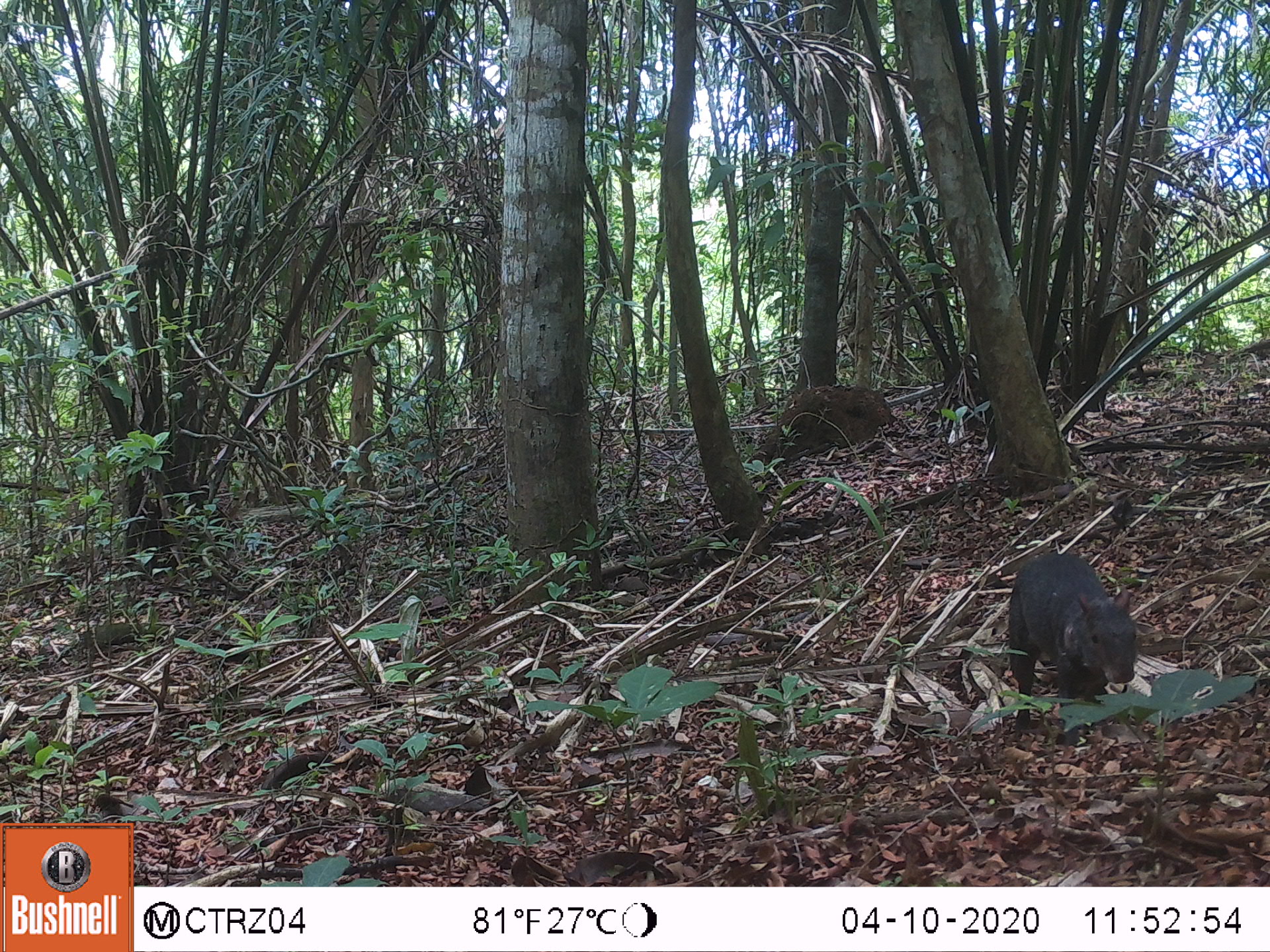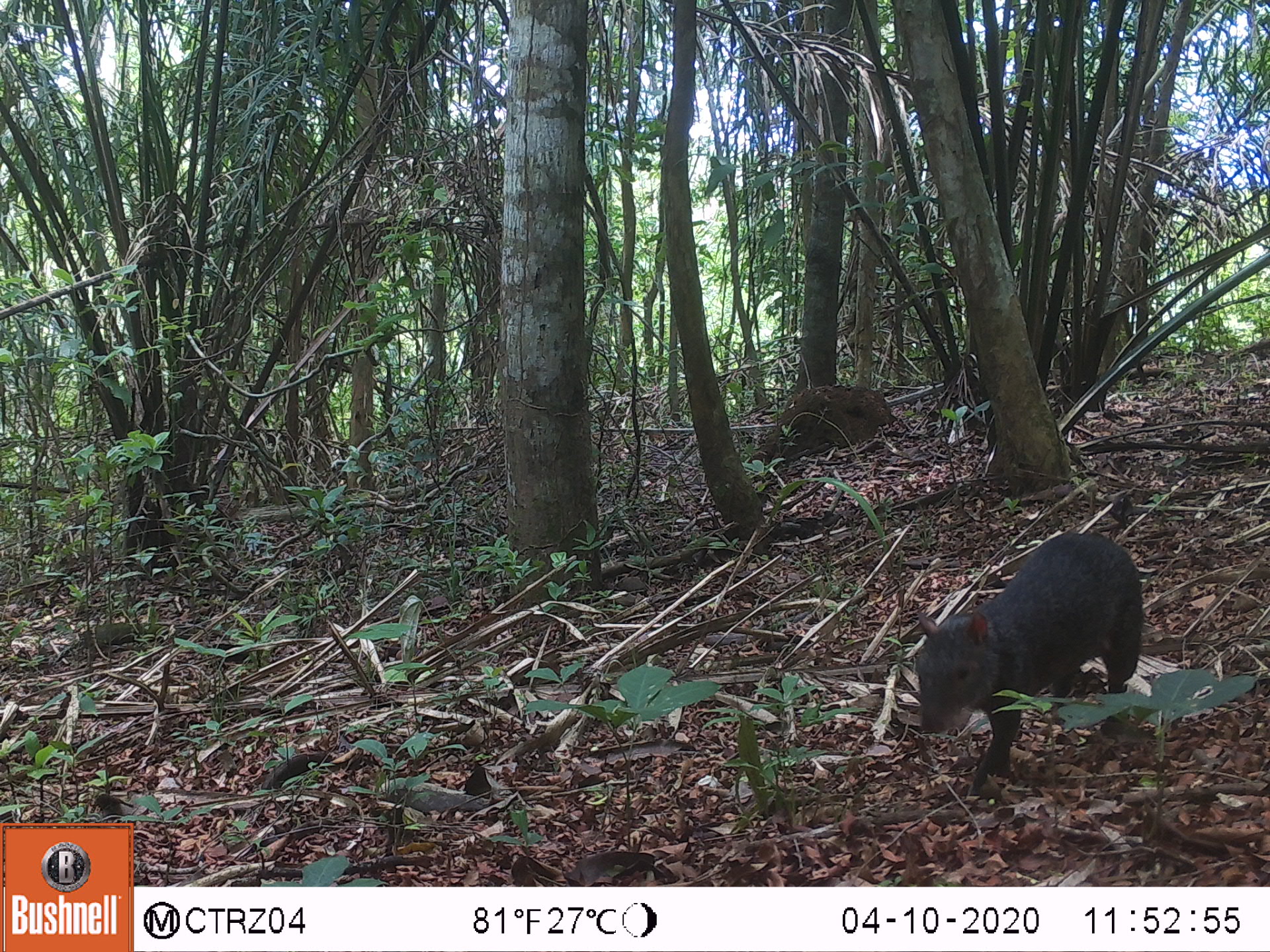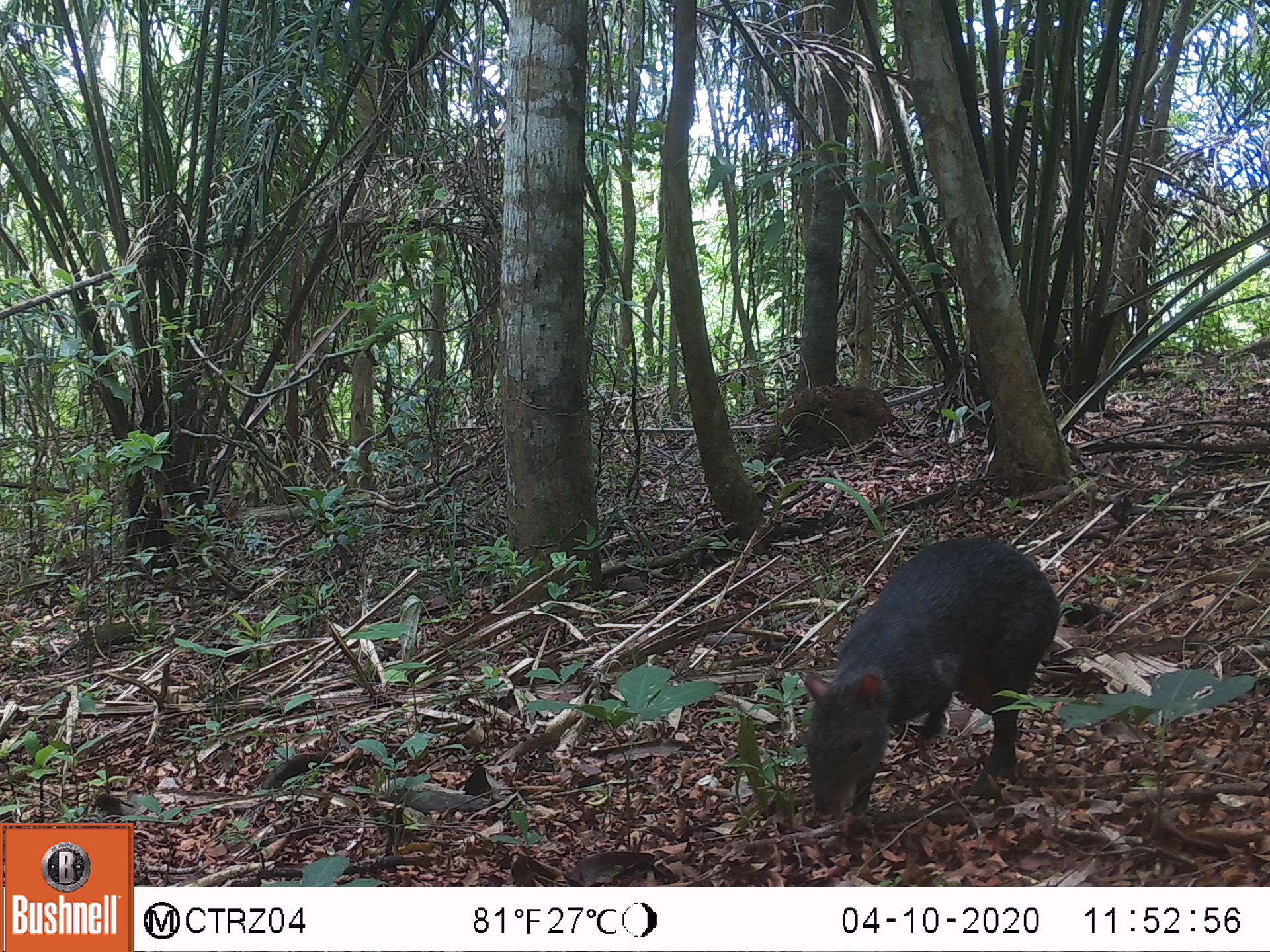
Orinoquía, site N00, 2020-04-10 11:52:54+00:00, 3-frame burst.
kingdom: Animalia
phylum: Chordata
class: Mammalia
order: Rodentia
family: Dasyproctidae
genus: Dasyprocta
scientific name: Dasyprocta fuliginosa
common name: black agouti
Black agouti (Dasyprocta fuliginosa).